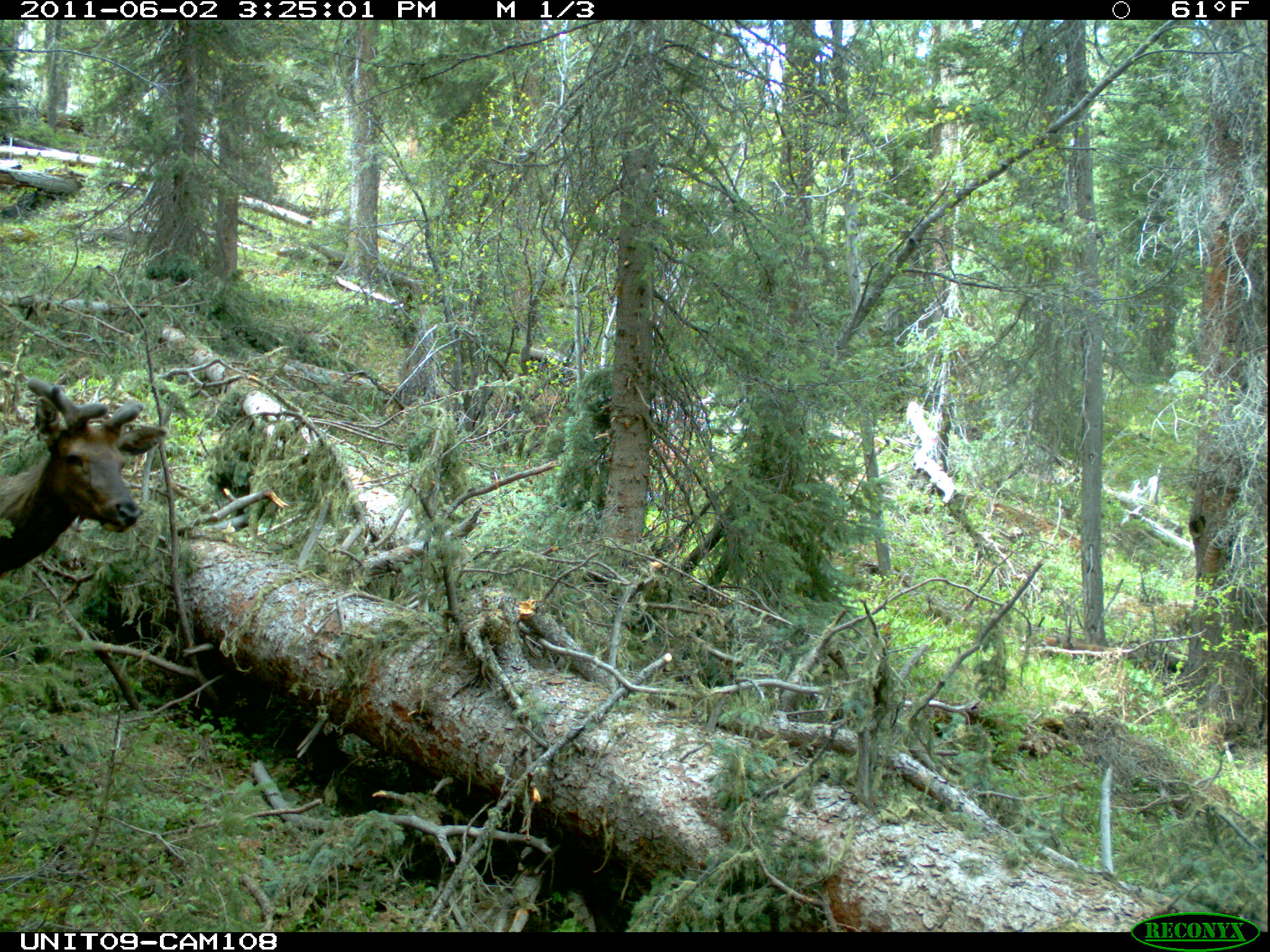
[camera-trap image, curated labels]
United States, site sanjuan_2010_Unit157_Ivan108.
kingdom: Animalia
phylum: Chordata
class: Mammalia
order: Artiodactyla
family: Cervidae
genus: Cervus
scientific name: Cervus elaphus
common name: red deer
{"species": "Cervus elaphus (red deer)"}